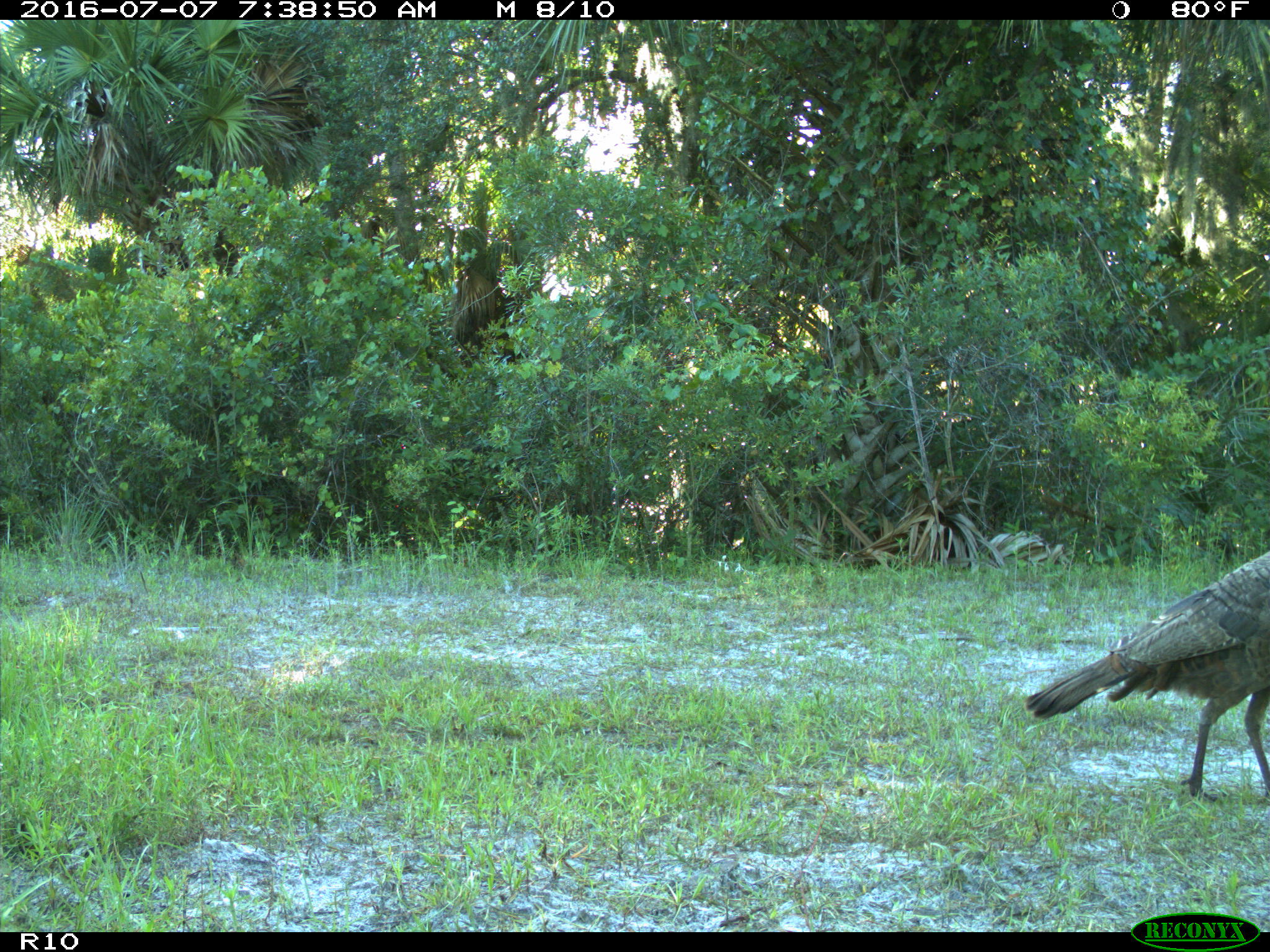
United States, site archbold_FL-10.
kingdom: Animalia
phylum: Chordata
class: Aves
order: Galliformes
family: Phasianidae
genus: Meleagris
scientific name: Meleagris gallopavo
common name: wild turkey